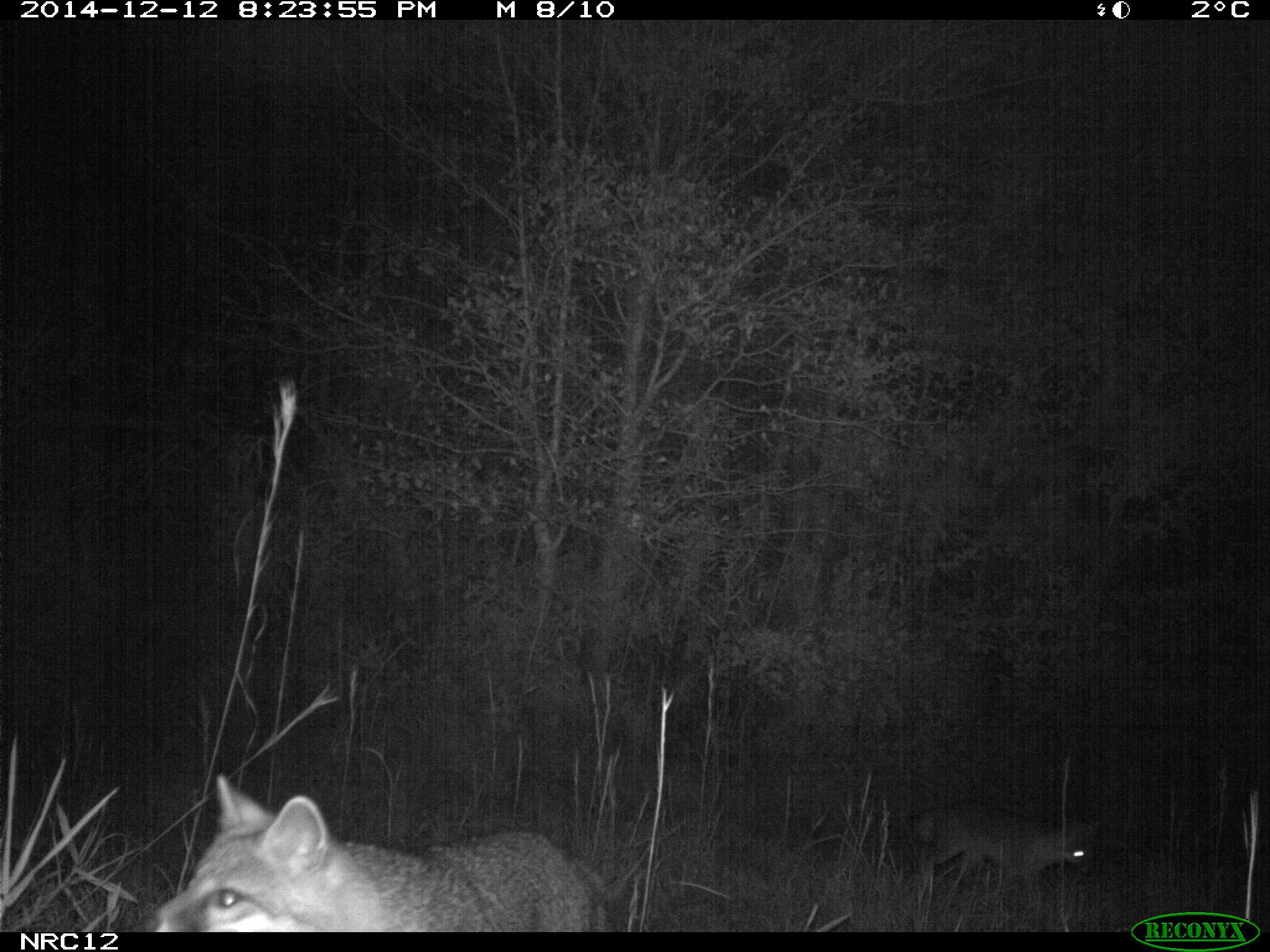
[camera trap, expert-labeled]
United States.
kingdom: Animalia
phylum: Chordata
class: Mammalia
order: Carnivora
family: Canidae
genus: Urocyon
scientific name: Urocyon cinereoargenteus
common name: gray fox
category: Grey Fox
Grey Fox (gray fox) (Urocyon cinereoargenteus).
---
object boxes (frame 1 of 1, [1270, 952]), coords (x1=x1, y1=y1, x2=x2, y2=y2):
Grey Fox: (x1=143, y1=766, x2=616, y2=932); (x1=869, y1=787, x2=1119, y2=907)